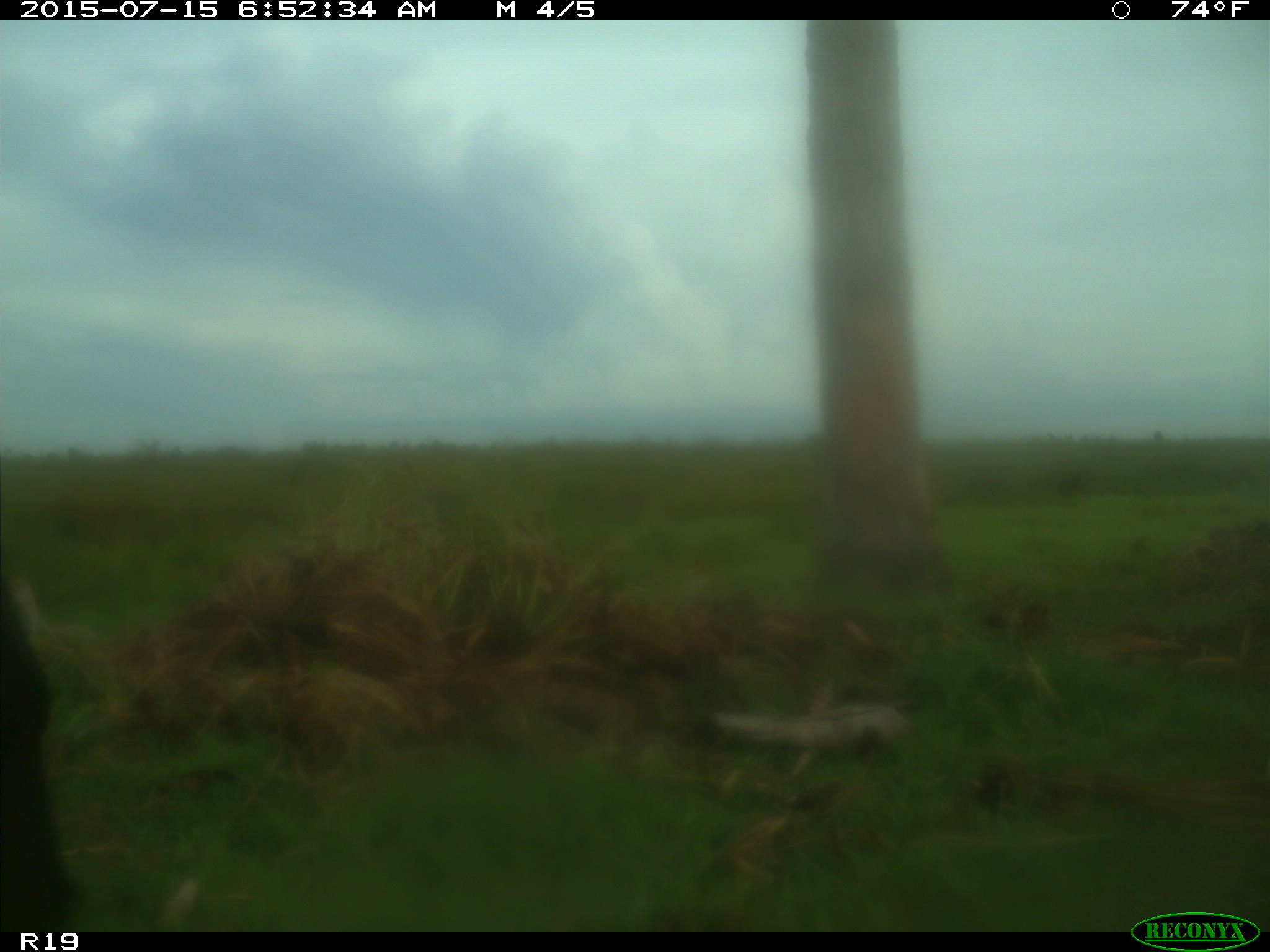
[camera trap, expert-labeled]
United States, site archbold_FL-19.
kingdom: Animalia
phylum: Chordata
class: Mammalia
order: Artiodactyla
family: Bovidae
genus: Bos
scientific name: Bos taurus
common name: domestic cow